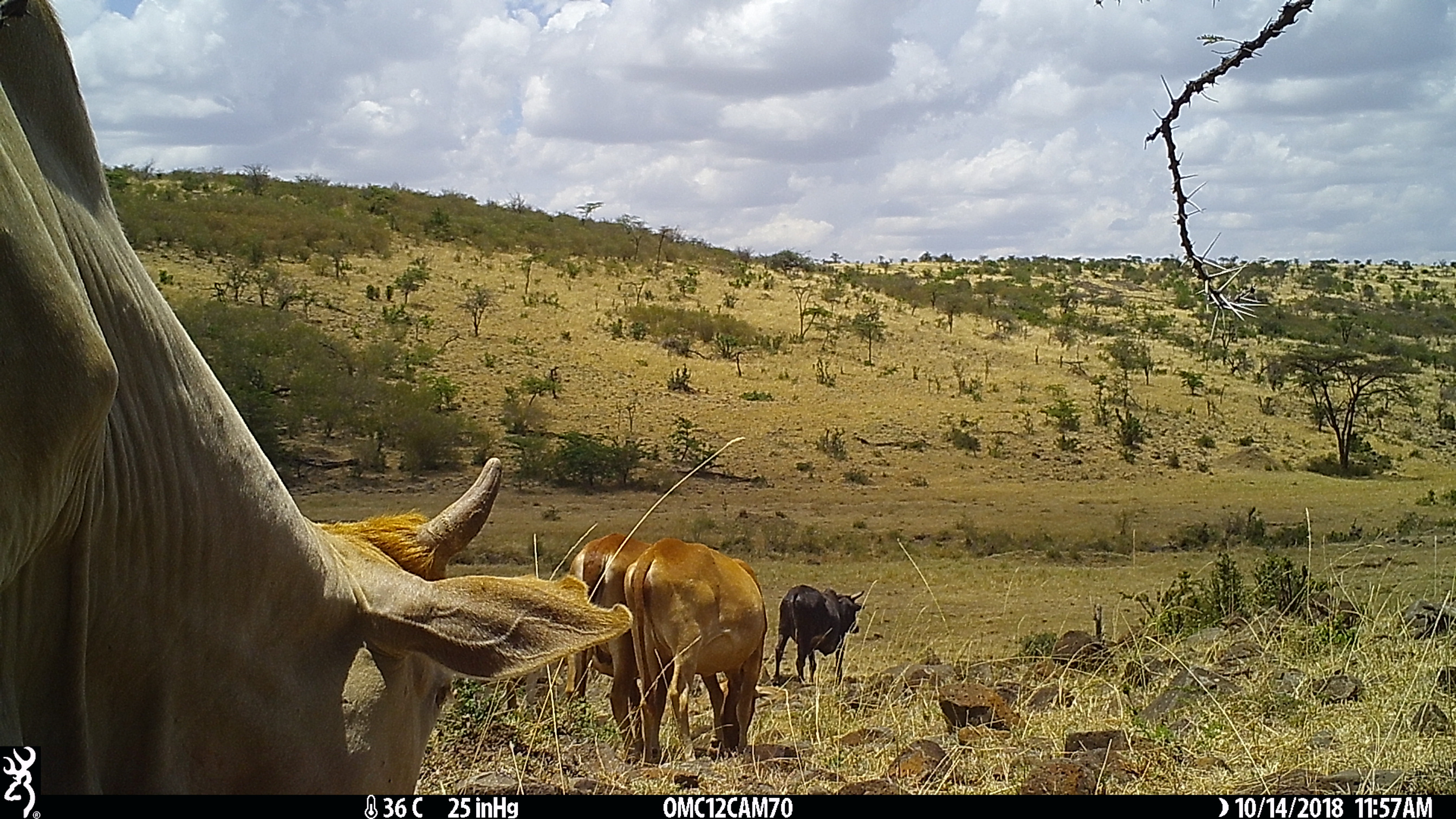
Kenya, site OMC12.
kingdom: Animalia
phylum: Chordata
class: Mammalia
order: Artiodactyla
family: Bovidae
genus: Bos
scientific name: Bos taurus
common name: cattle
Cattle (Bos taurus).